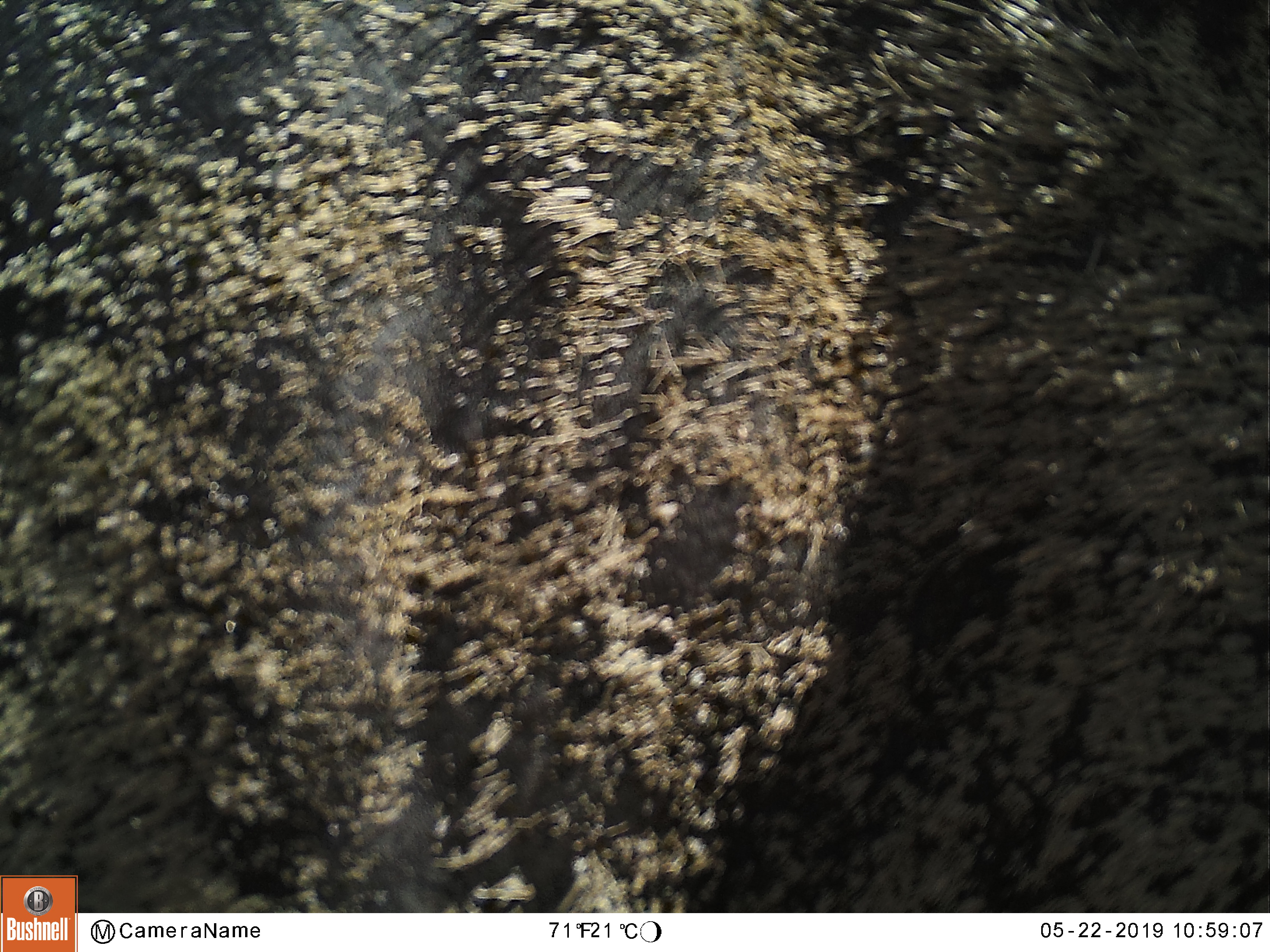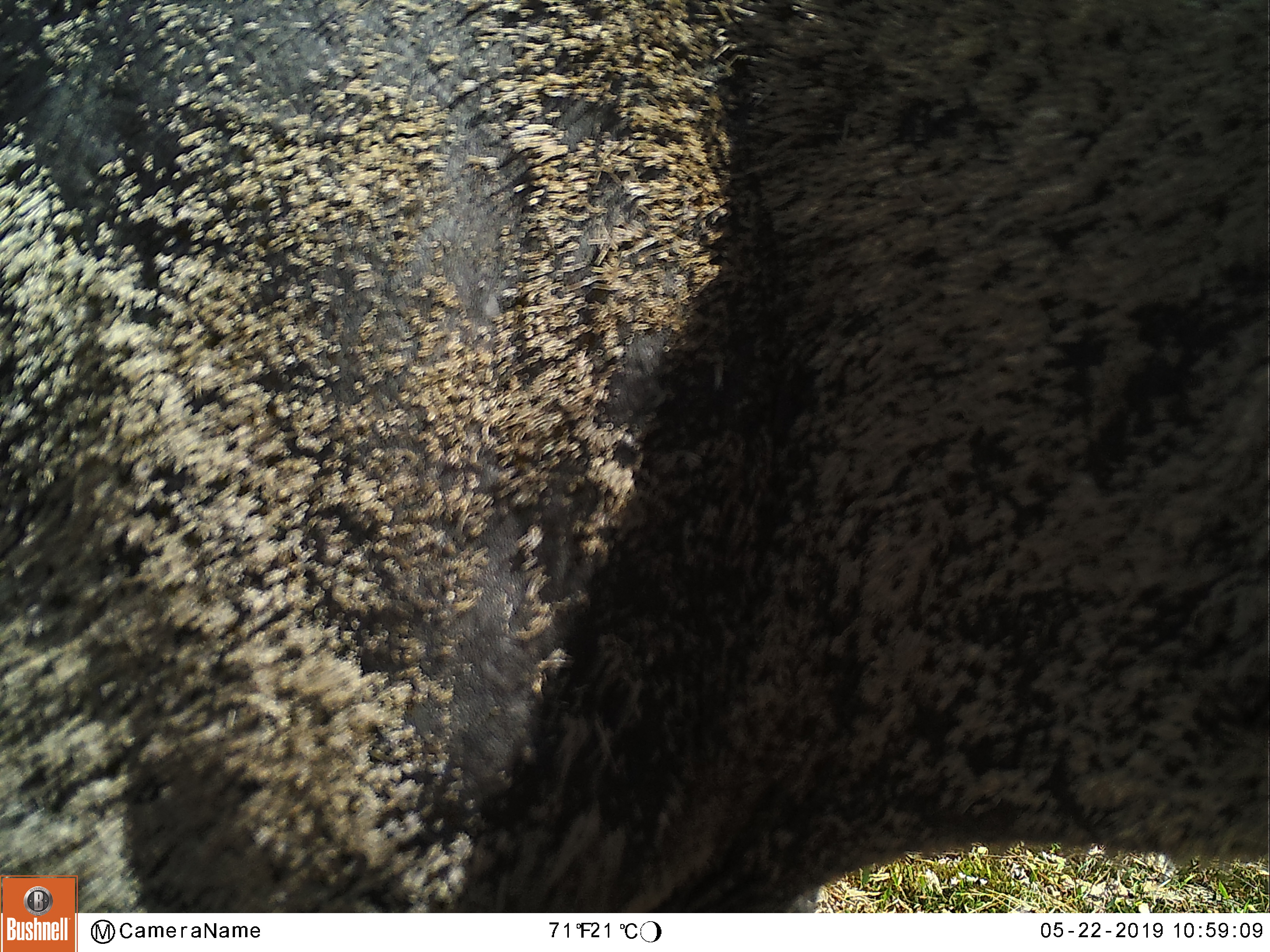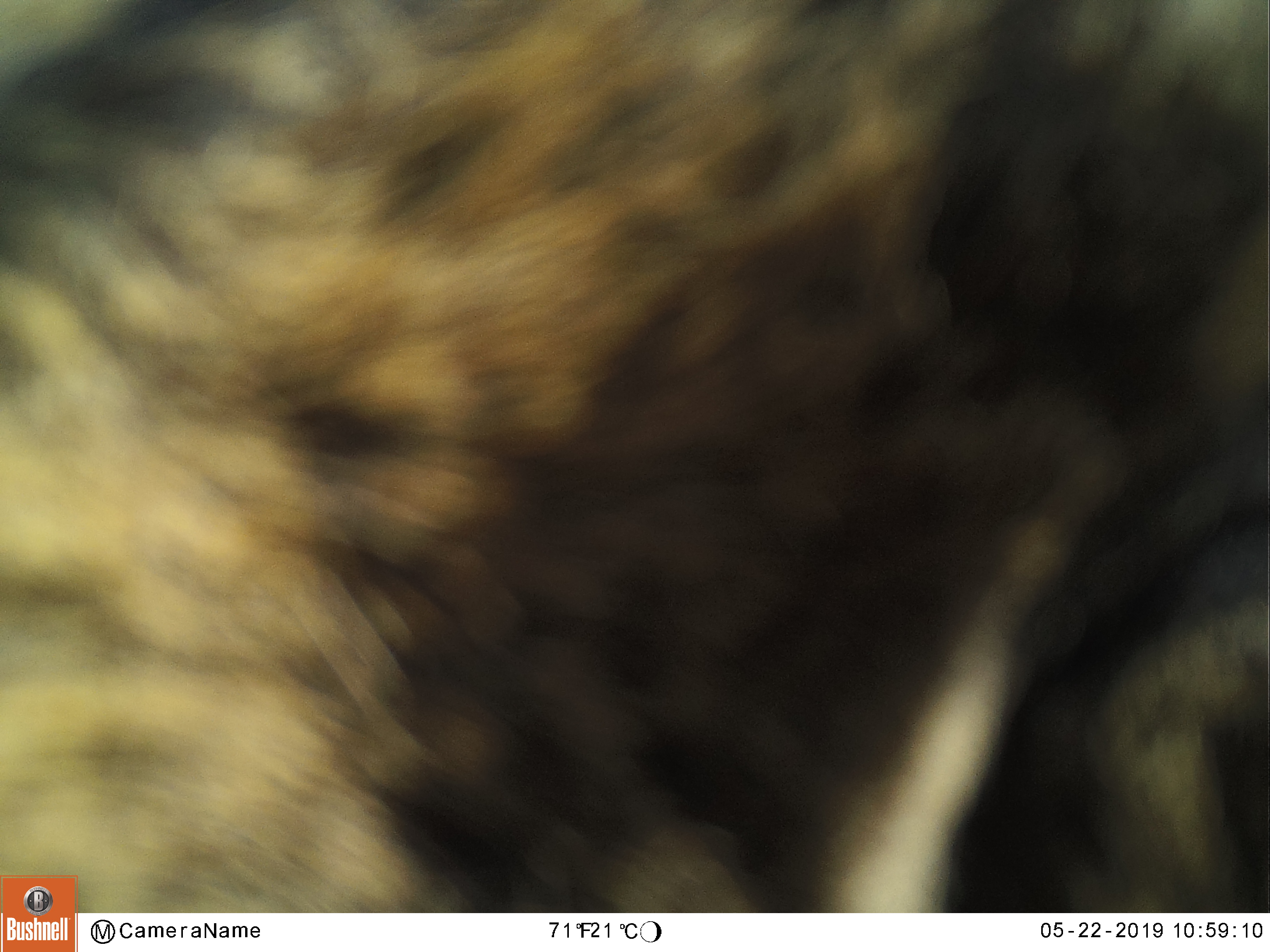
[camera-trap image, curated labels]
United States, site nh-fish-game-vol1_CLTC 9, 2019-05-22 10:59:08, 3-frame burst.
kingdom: Animalia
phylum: Chordata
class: Mammalia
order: Artiodactyla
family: Cervidae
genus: Alces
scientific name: Alces alces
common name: moose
Moose (Alces alces).